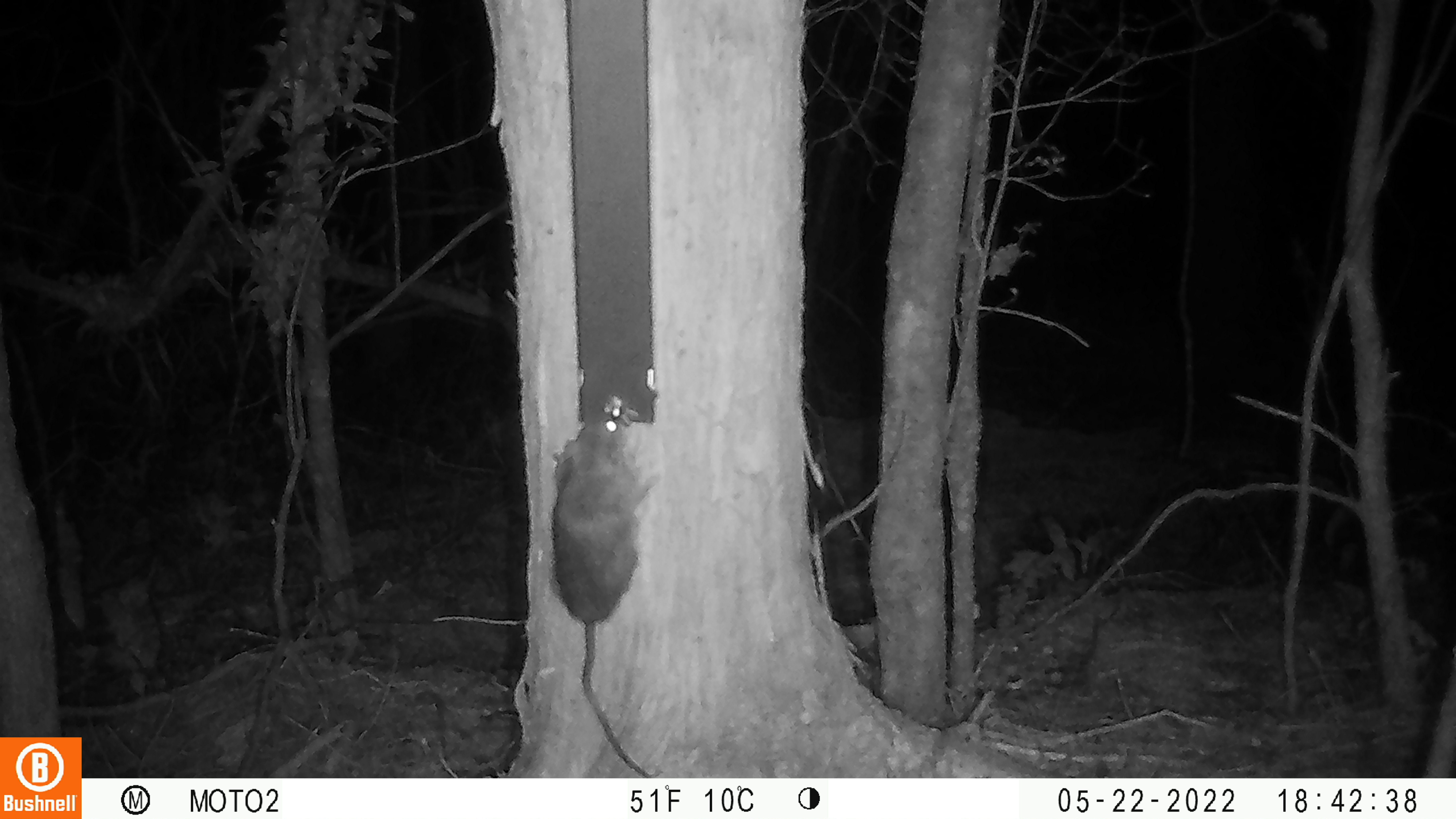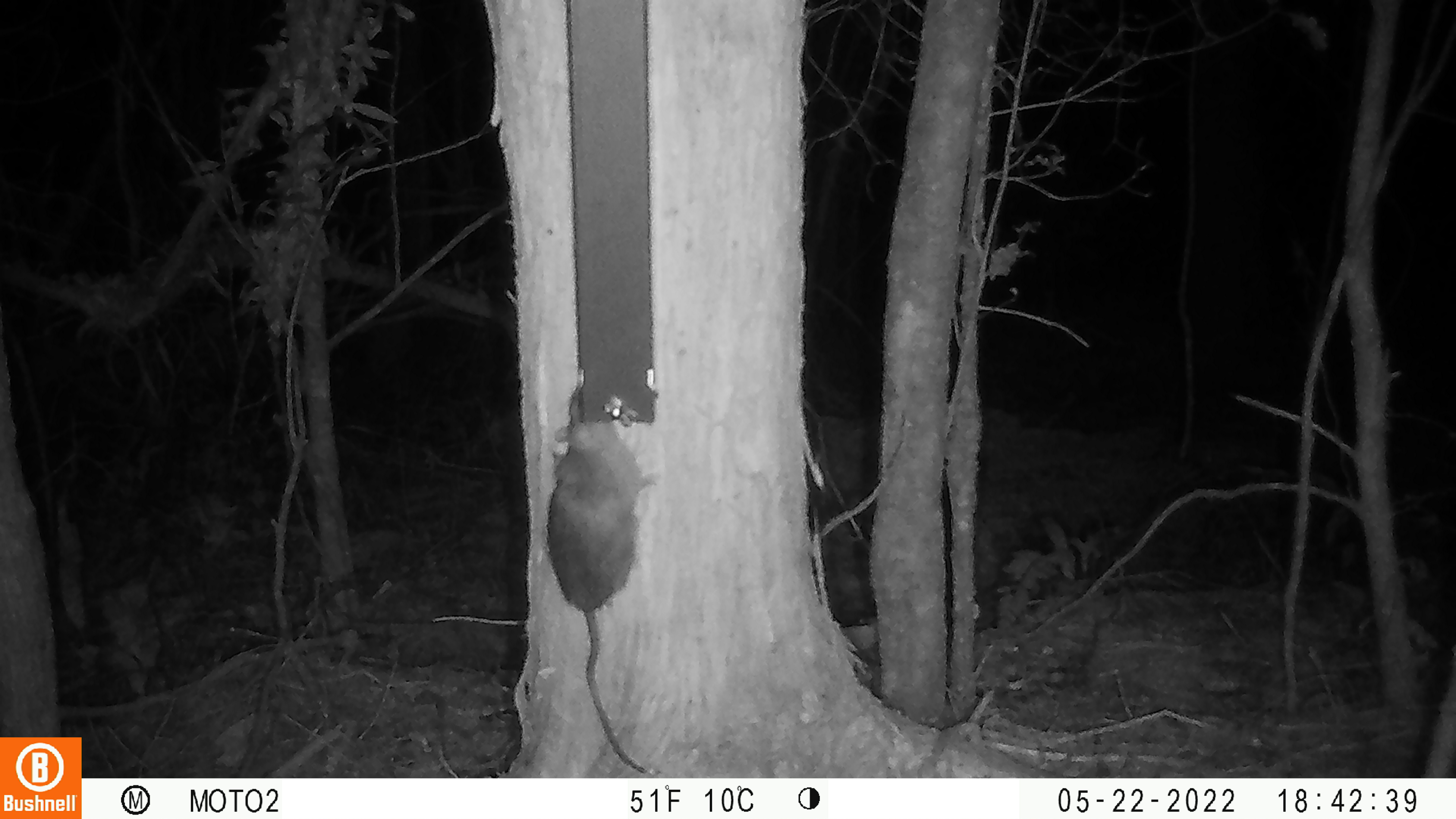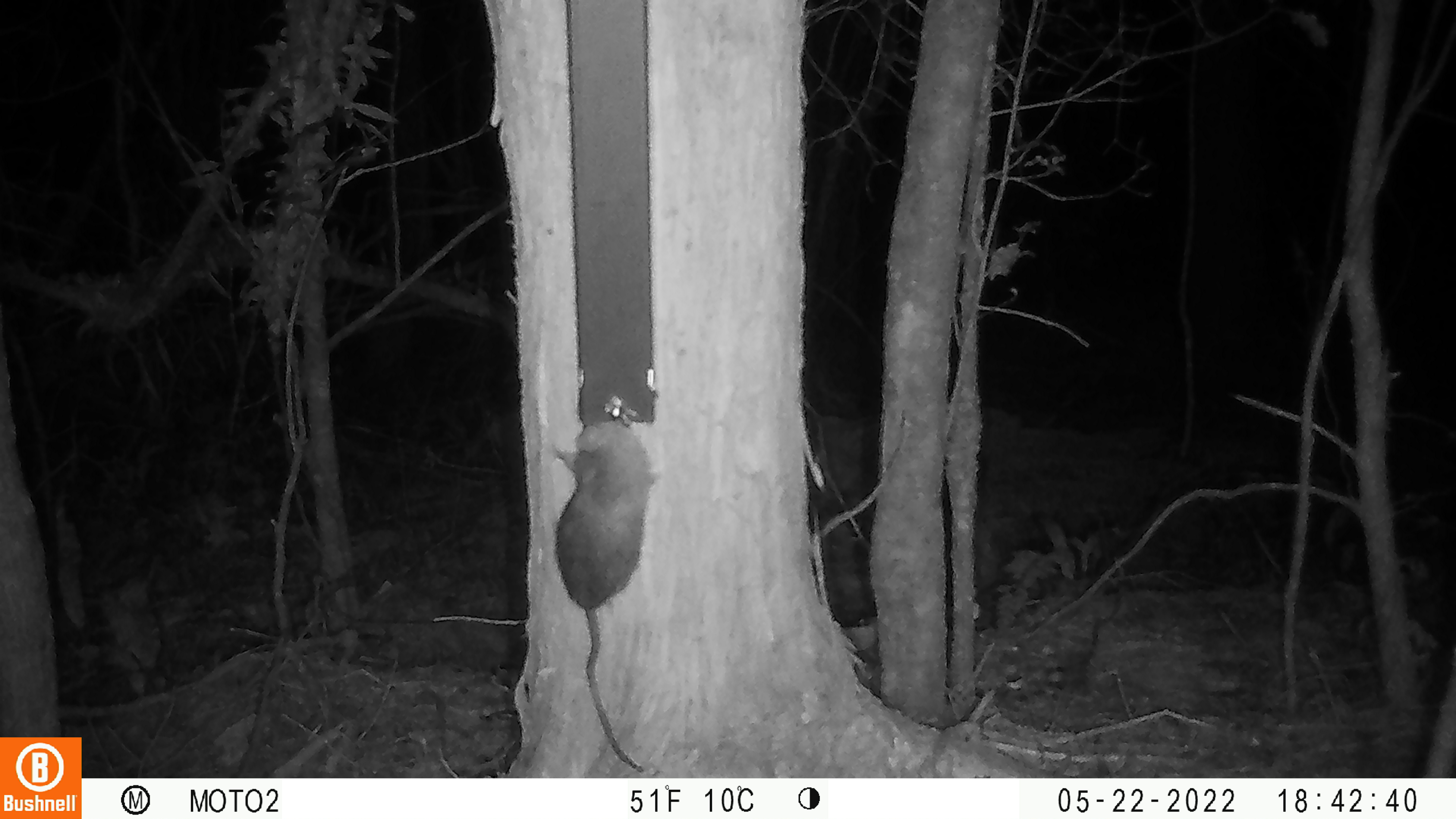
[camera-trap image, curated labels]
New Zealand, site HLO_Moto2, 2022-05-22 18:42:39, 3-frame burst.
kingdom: Animalia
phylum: Chordata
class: Mammalia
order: Rodentia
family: Muridae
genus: Rattus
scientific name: Rattus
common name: rat